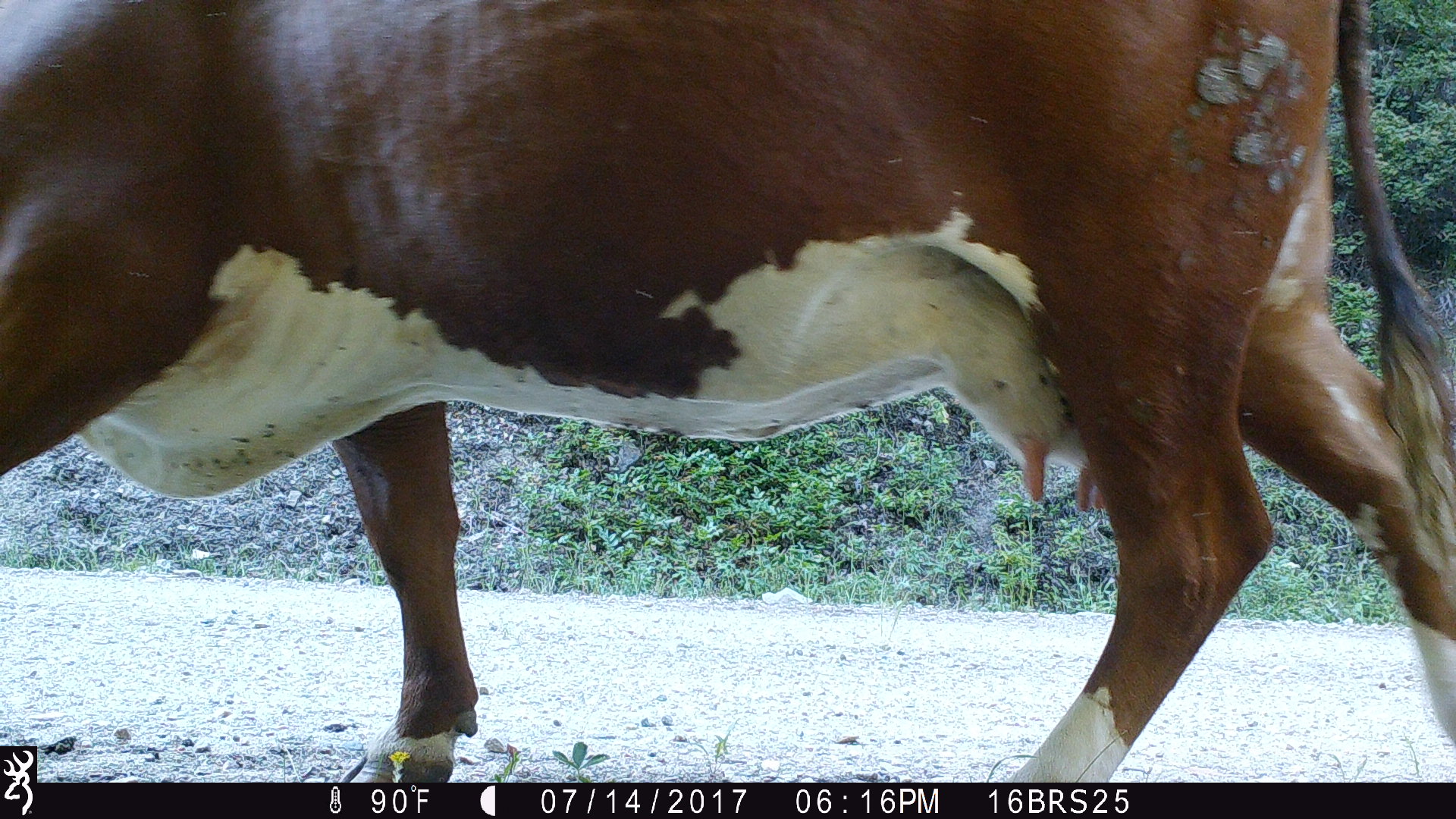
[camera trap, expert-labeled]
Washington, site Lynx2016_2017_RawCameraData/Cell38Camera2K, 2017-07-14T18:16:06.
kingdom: Animalia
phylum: Chordata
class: Mammalia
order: Artiodactyla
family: Bovidae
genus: Bos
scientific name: Bos taurus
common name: domestic cattle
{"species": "domestic cattle (Bos taurus)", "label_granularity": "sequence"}